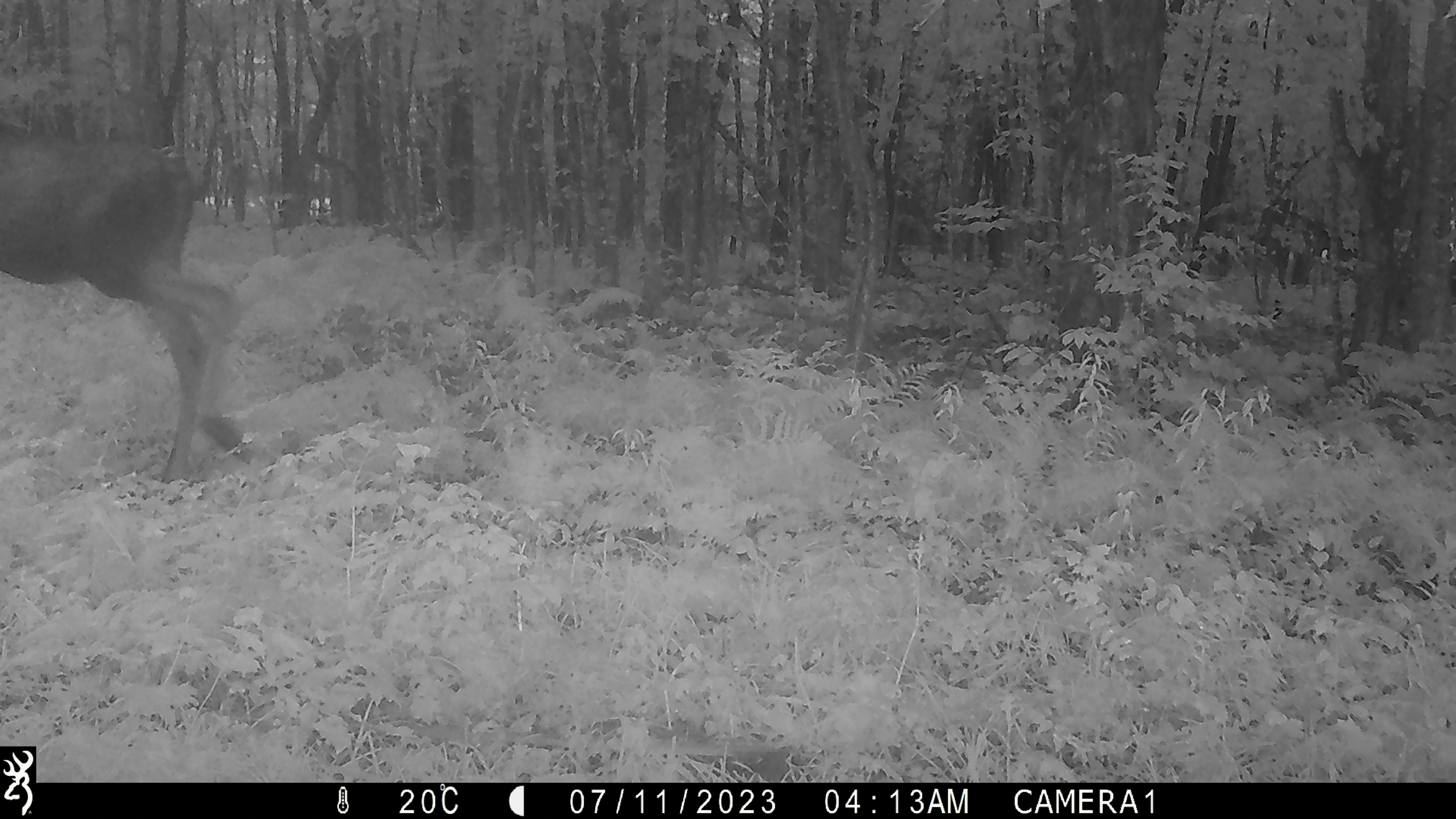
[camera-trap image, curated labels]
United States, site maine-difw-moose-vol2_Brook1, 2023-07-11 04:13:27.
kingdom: Animalia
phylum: Chordata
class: Mammalia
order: Artiodactyla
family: Cervidae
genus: Alces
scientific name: Alces alces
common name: moose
Moose (Alces alces).